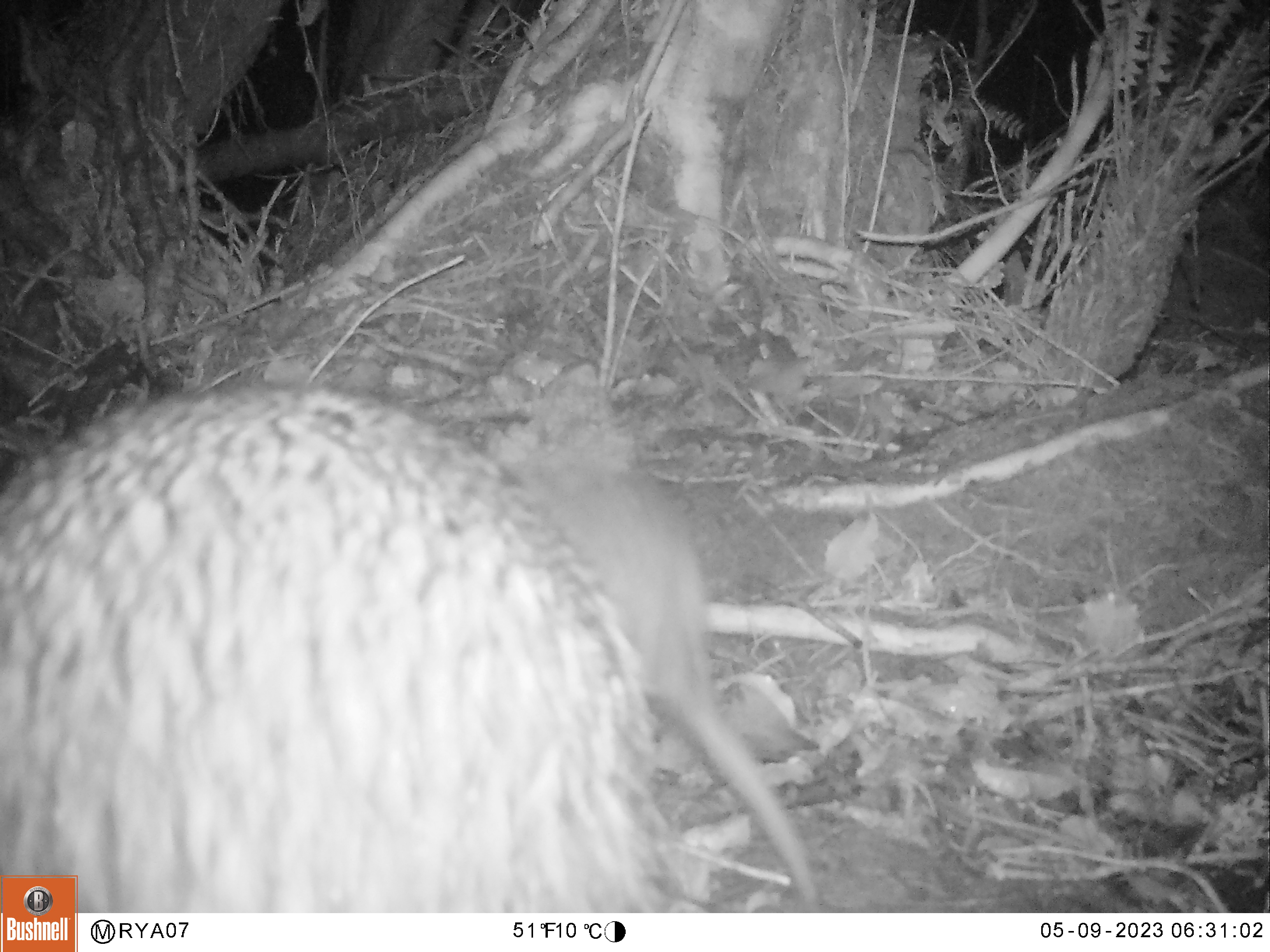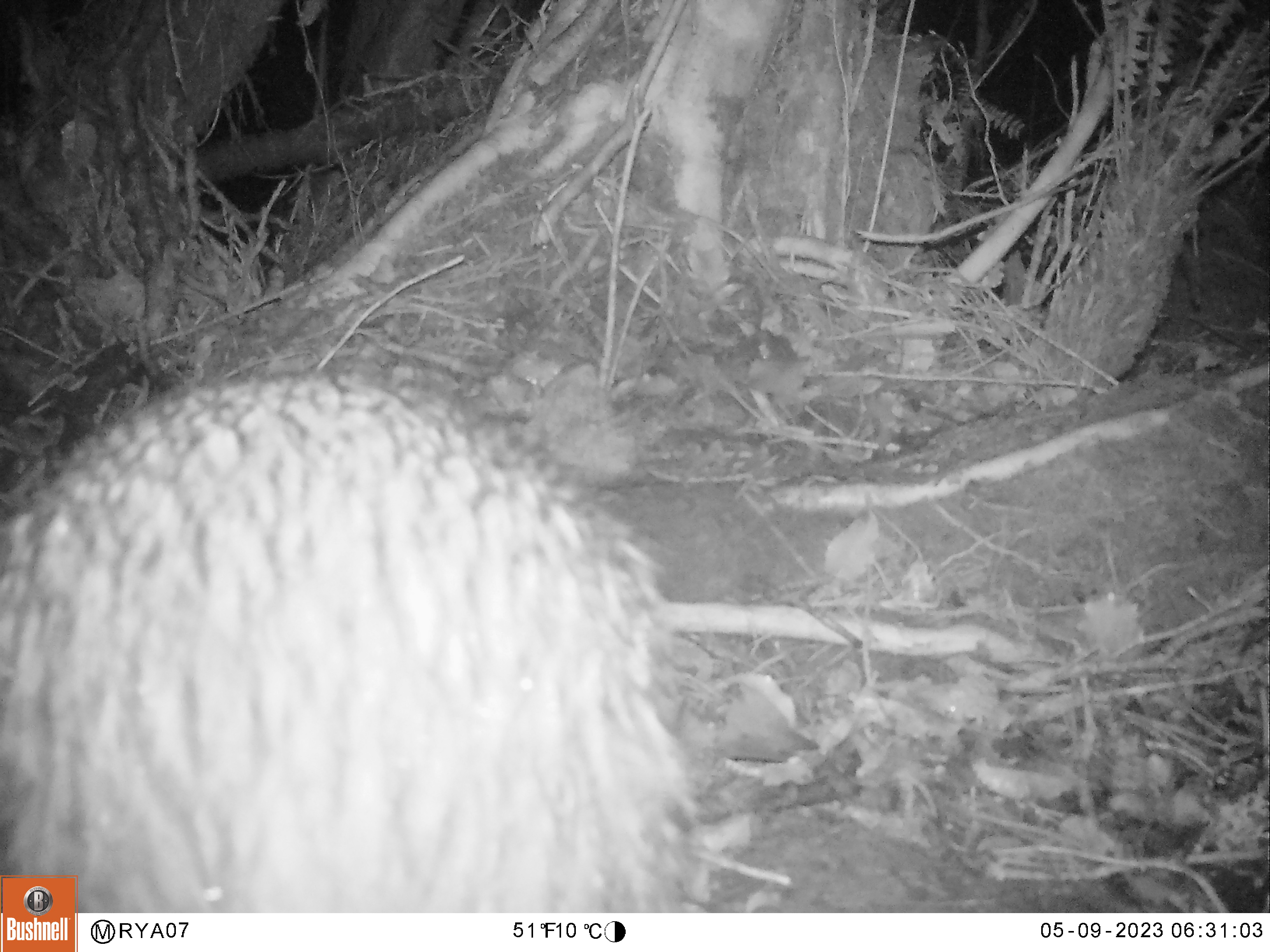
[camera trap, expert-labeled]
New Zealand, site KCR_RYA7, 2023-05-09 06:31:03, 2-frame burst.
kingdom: Animalia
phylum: Chordata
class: Aves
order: Apterygiformes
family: Apterygidae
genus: Apteryx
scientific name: Apteryx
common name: kiwi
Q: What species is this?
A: Kiwi (Apteryx).